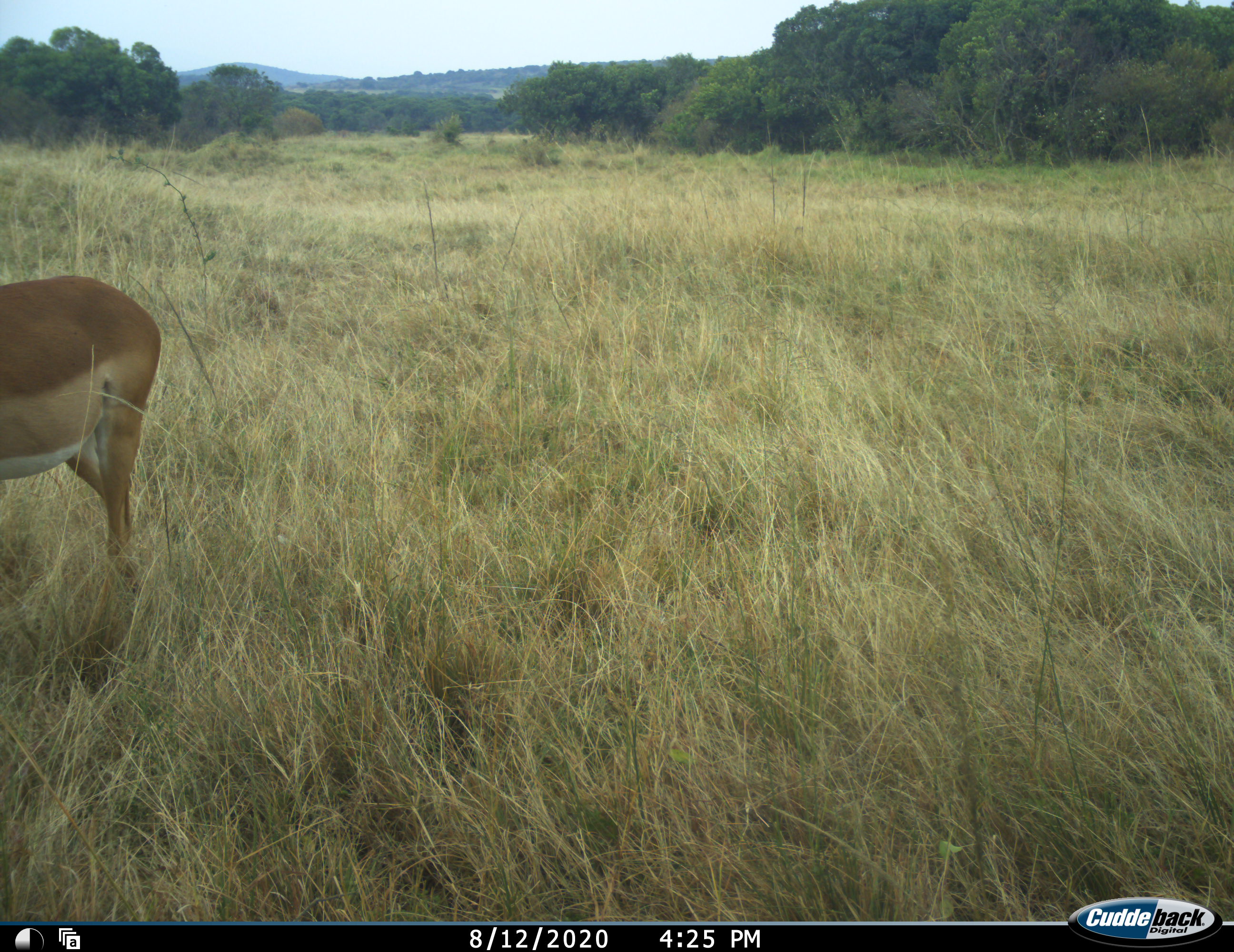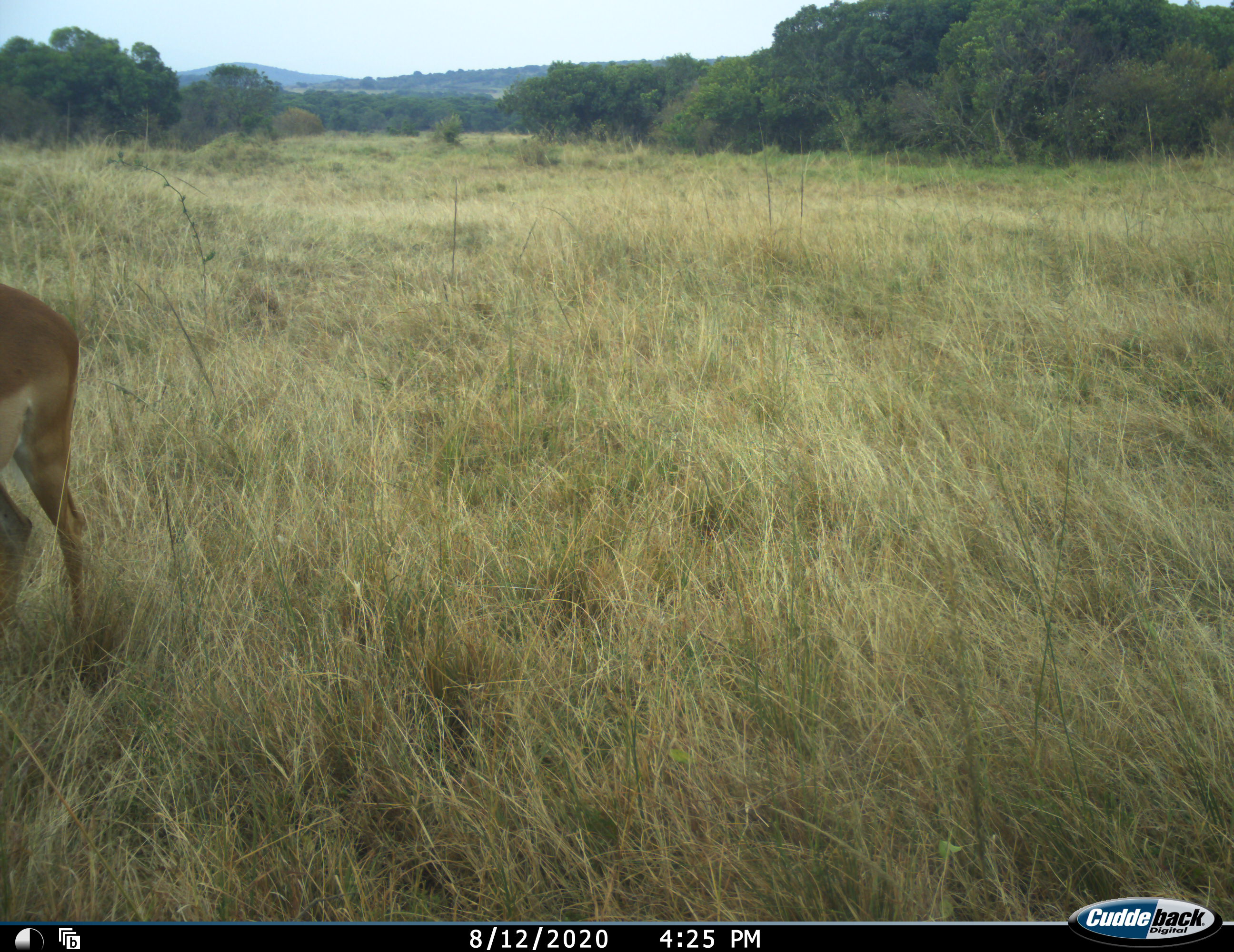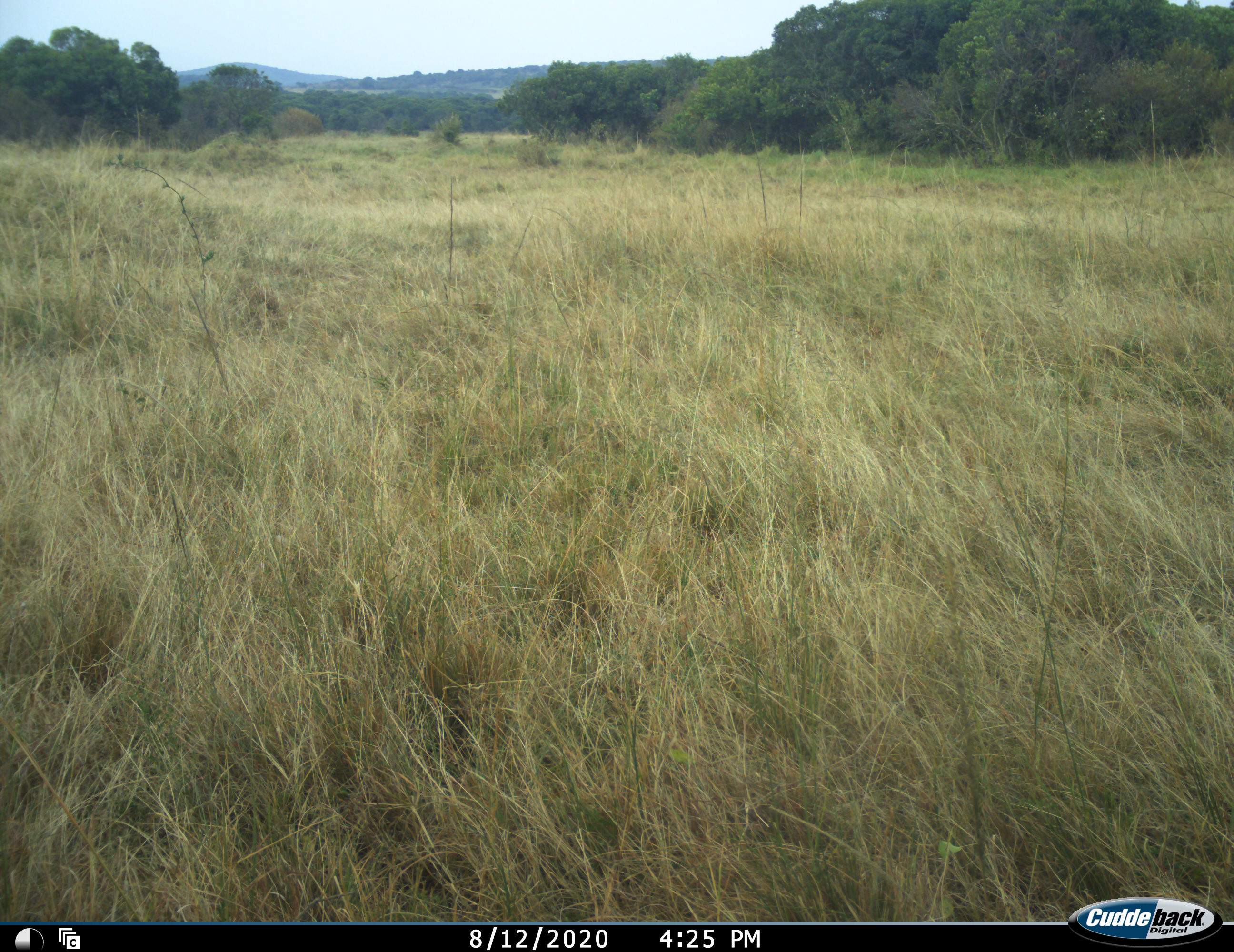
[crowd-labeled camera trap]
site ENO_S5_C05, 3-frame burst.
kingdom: Animalia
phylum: Chordata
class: Mammalia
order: Artiodactyla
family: Bovidae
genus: Aepyceros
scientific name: Aepyceros melampus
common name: impala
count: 1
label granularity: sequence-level